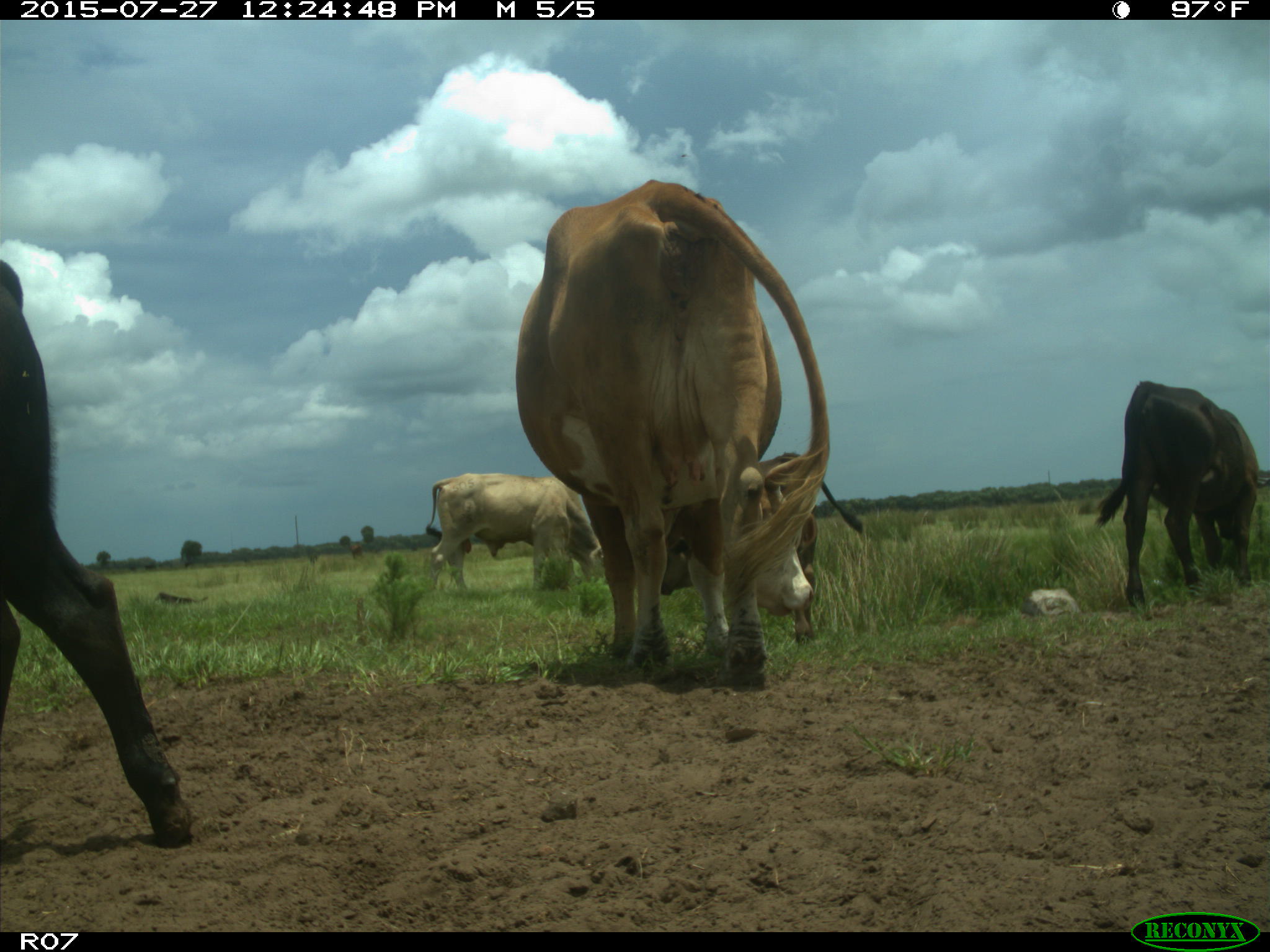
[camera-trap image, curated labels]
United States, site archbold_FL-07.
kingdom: Animalia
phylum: Chordata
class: Mammalia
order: Artiodactyla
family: Bovidae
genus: Bos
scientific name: Bos taurus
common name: domestic cow